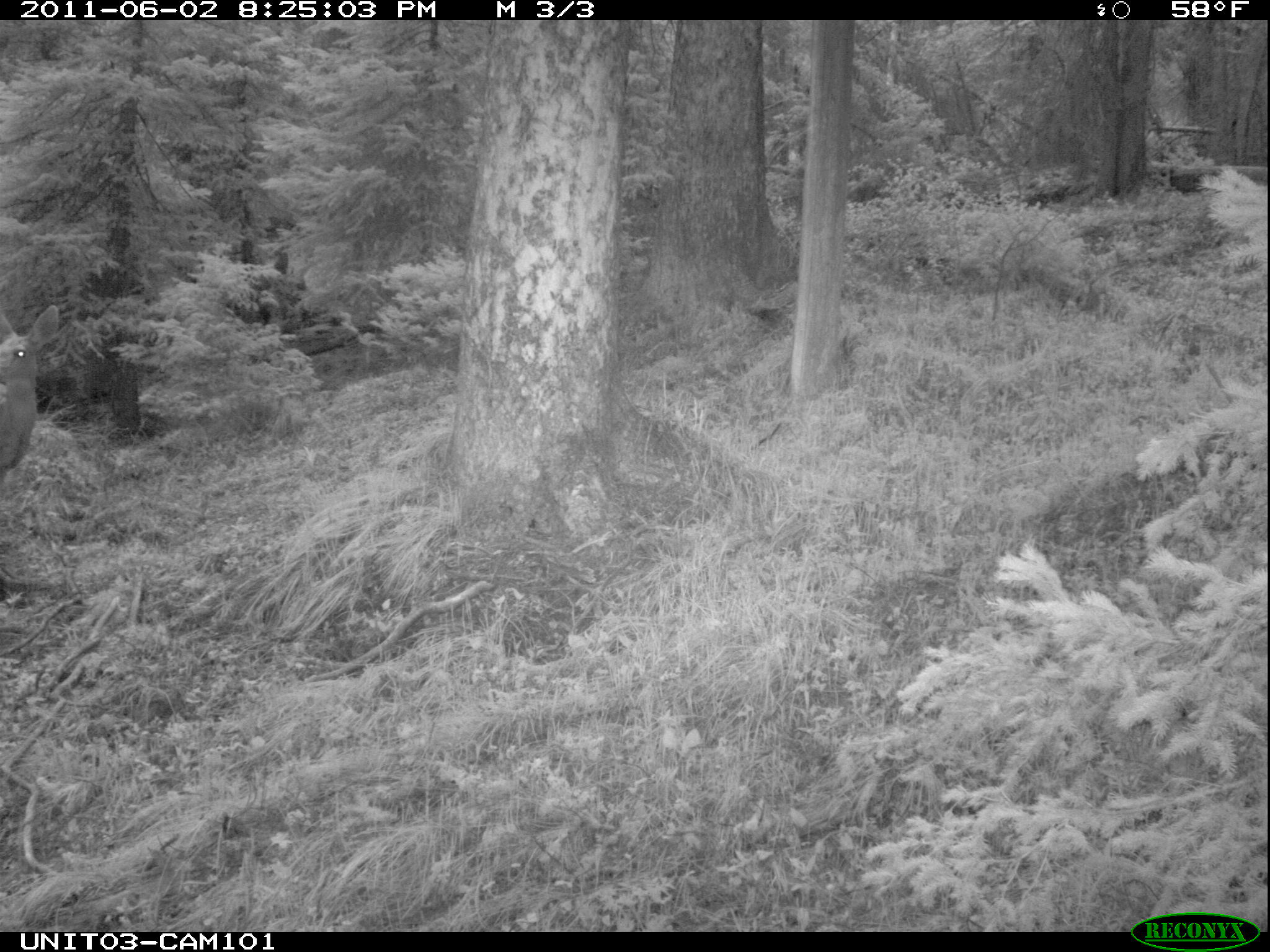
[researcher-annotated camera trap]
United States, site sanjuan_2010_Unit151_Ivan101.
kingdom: Animalia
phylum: Chordata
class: Mammalia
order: Artiodactyla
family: Cervidae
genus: Odocoileus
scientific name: Odocoileus hemionus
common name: mule deer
Odocoileus hemionus (mule deer).